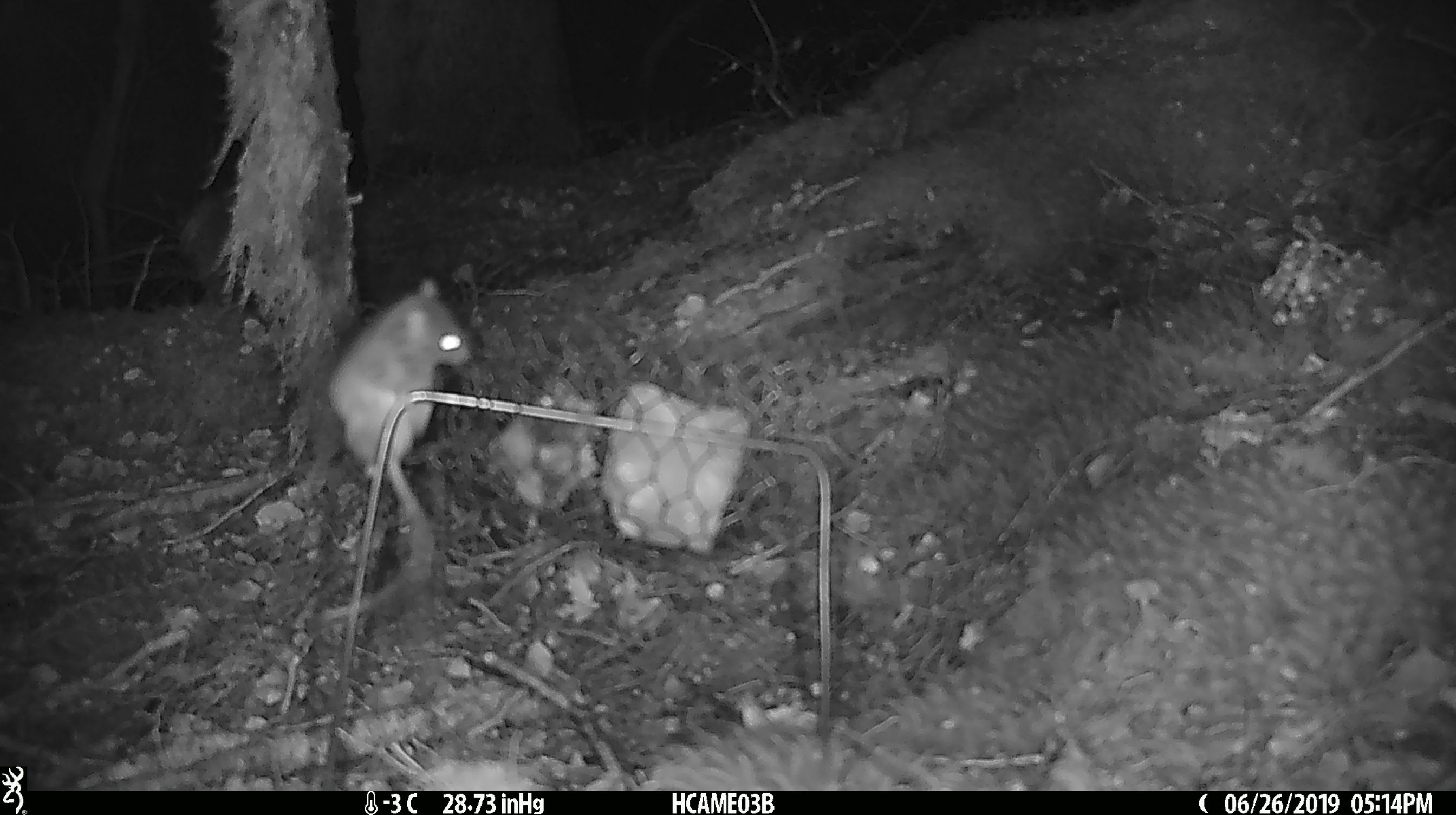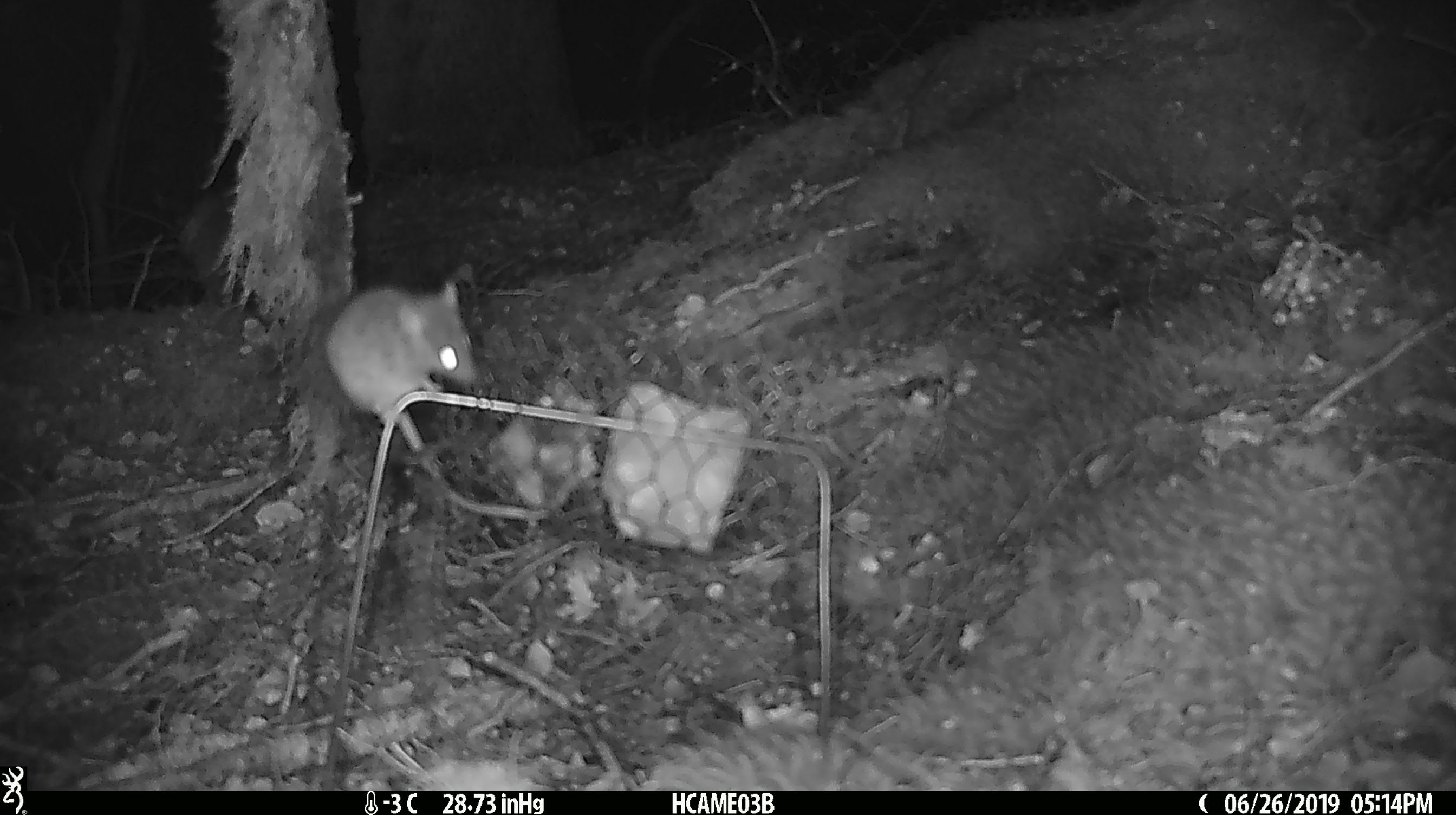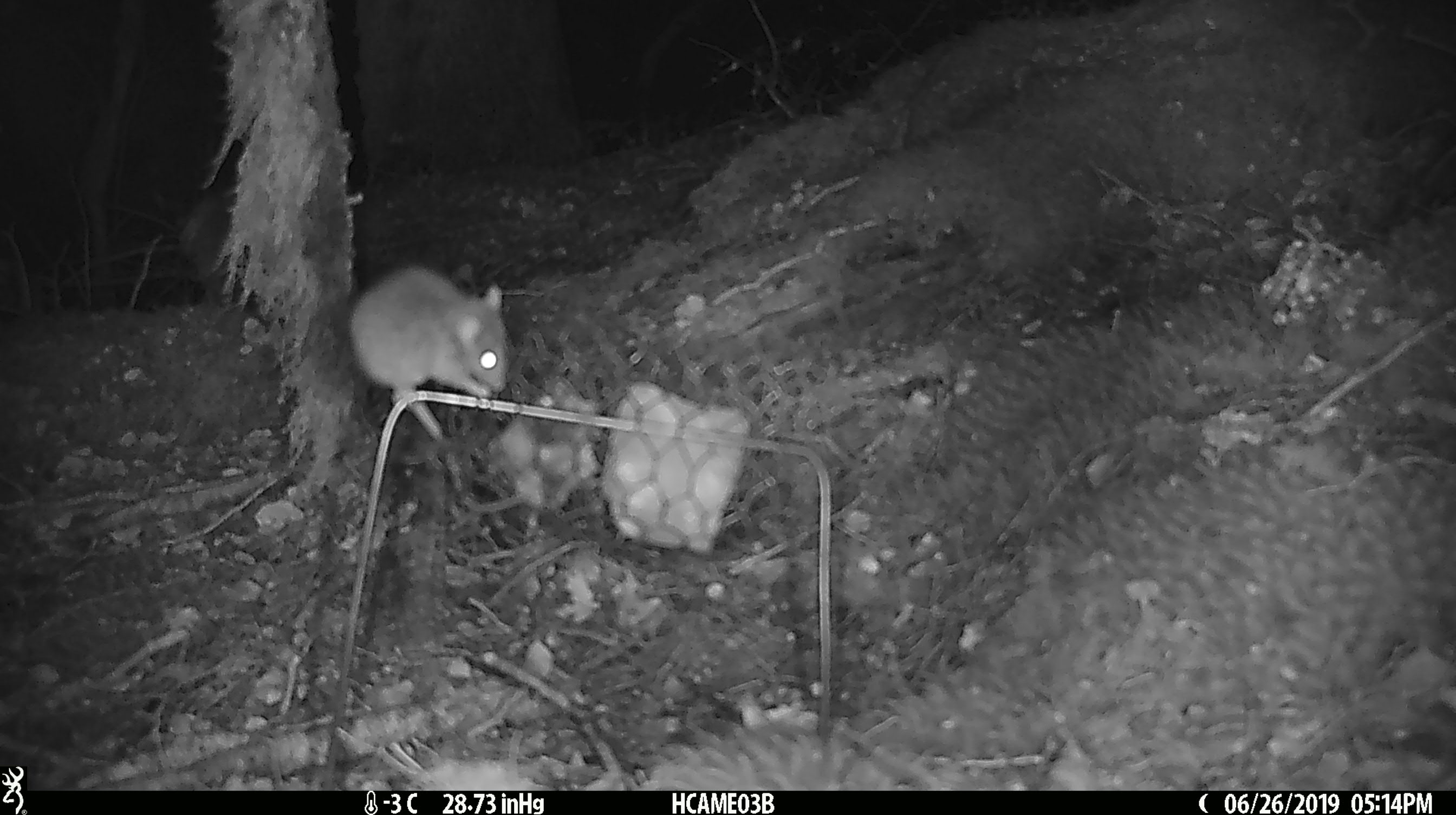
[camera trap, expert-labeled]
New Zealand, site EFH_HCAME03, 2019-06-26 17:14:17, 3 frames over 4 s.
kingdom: Animalia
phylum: Chordata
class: Mammalia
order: Rodentia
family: Muridae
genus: Mus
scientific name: Mus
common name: mouse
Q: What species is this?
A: Mouse (Mus).